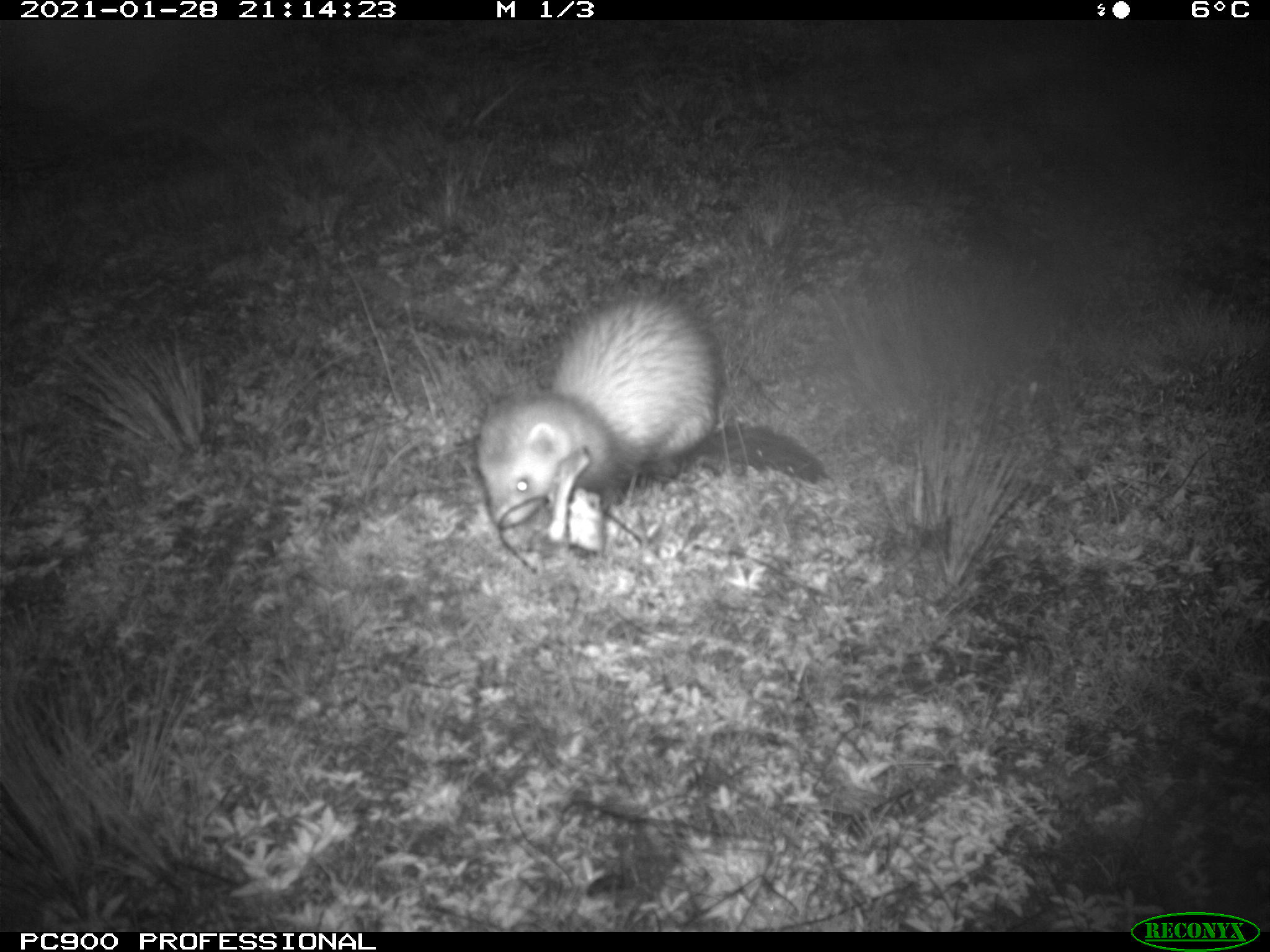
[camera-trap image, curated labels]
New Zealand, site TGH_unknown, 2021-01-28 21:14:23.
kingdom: Animalia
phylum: Chordata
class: Mammalia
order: Carnivora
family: Mustelidae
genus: Mustela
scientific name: Mustela furo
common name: ferret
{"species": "ferret (Mustela furo)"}